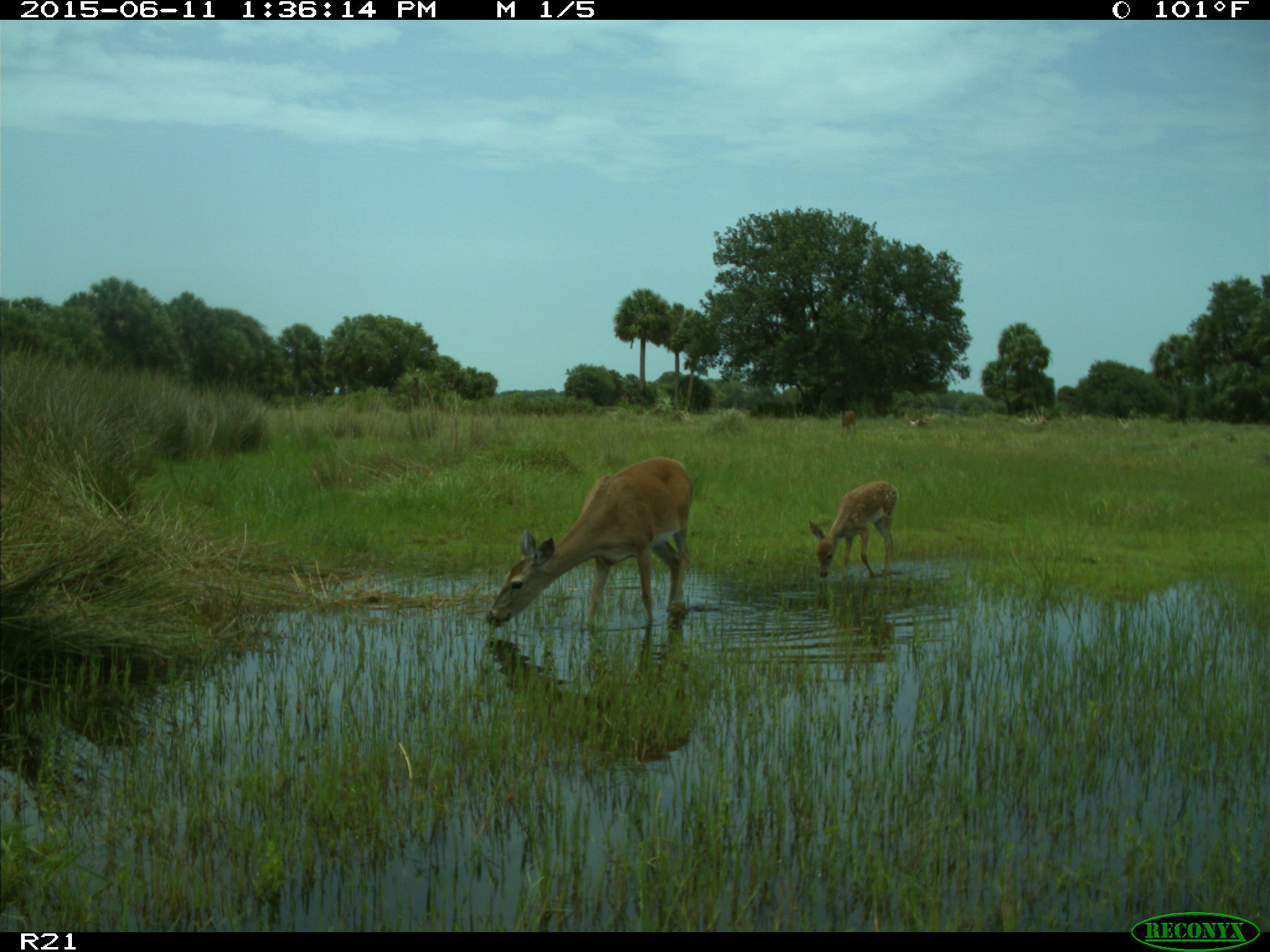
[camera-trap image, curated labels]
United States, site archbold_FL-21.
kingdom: Animalia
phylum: Chordata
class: Mammalia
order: Artiodactyla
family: Cervidae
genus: Odocoileus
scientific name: Odocoileus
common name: deer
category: unidentified deer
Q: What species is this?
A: Unidentified deer (deer) (Odocoileus).